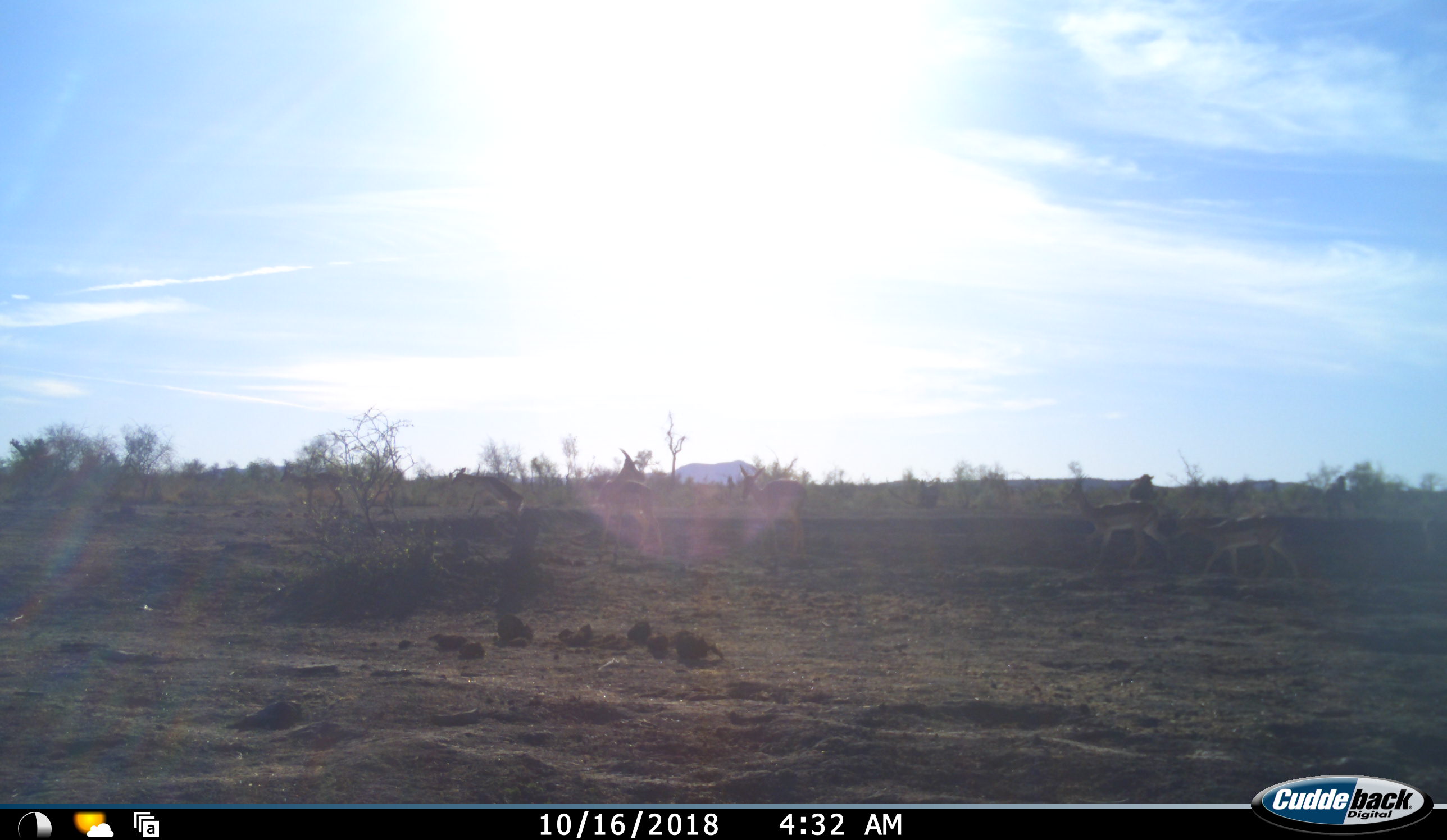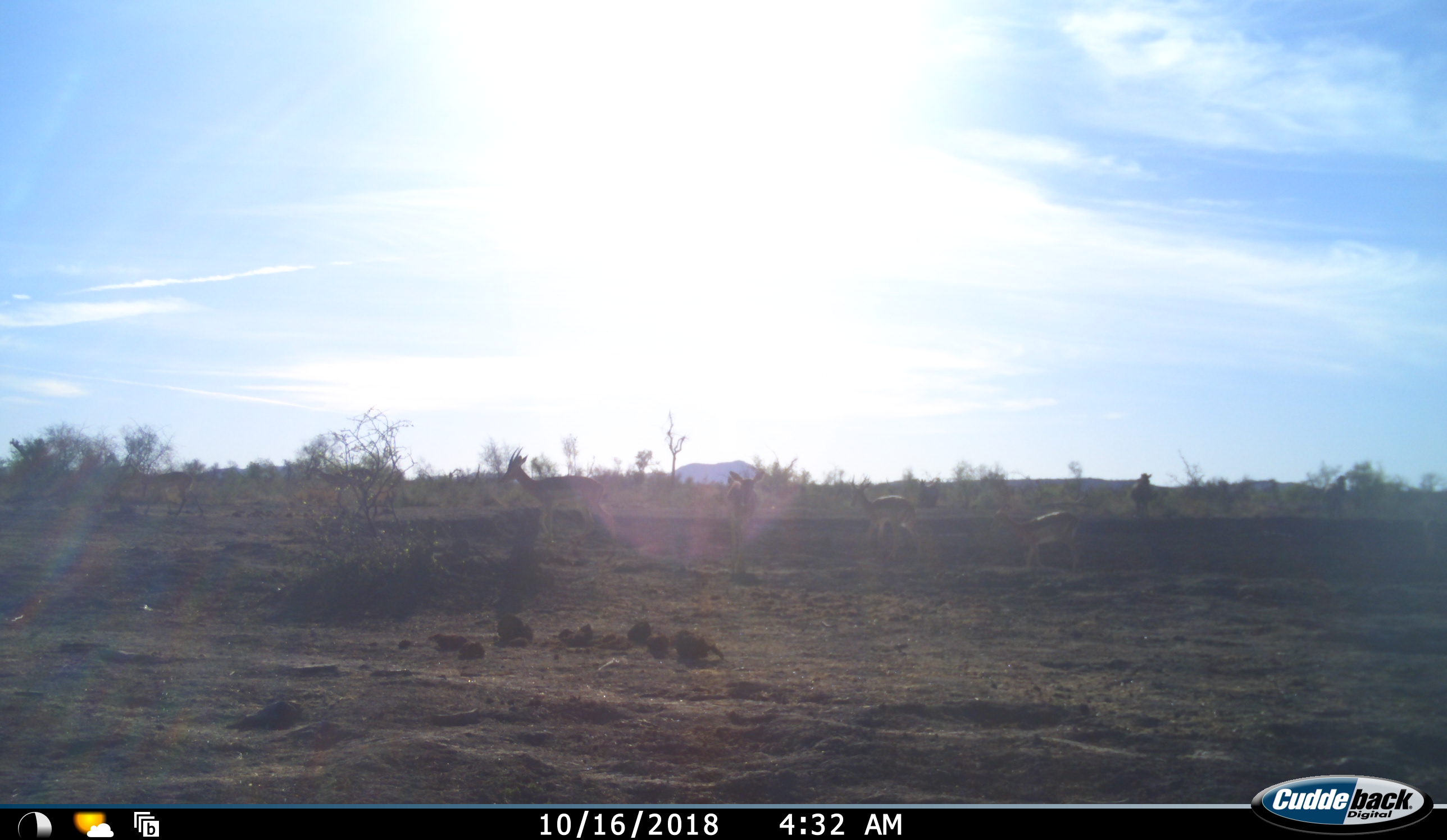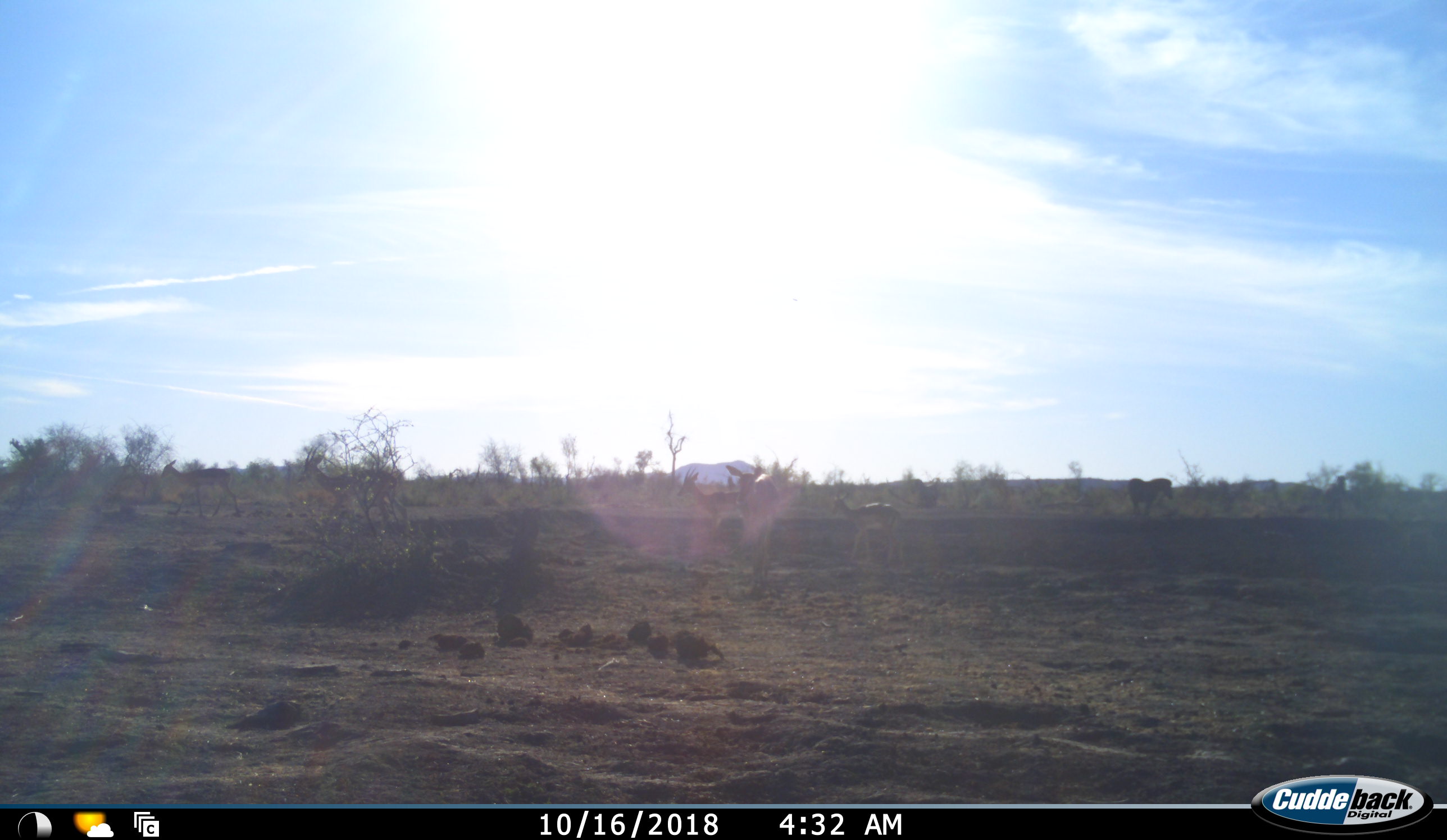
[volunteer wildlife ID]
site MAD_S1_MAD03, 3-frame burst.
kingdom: Animalia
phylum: Chordata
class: Mammalia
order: Artiodactyla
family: Bovidae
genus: Aepyceros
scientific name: Aepyceros melampus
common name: impala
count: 6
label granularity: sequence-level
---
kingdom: Animalia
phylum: Chordata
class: Mammalia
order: Perissodactyla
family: Equidae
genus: Equus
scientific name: Equus quagga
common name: plains zebra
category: zebraplains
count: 2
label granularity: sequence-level